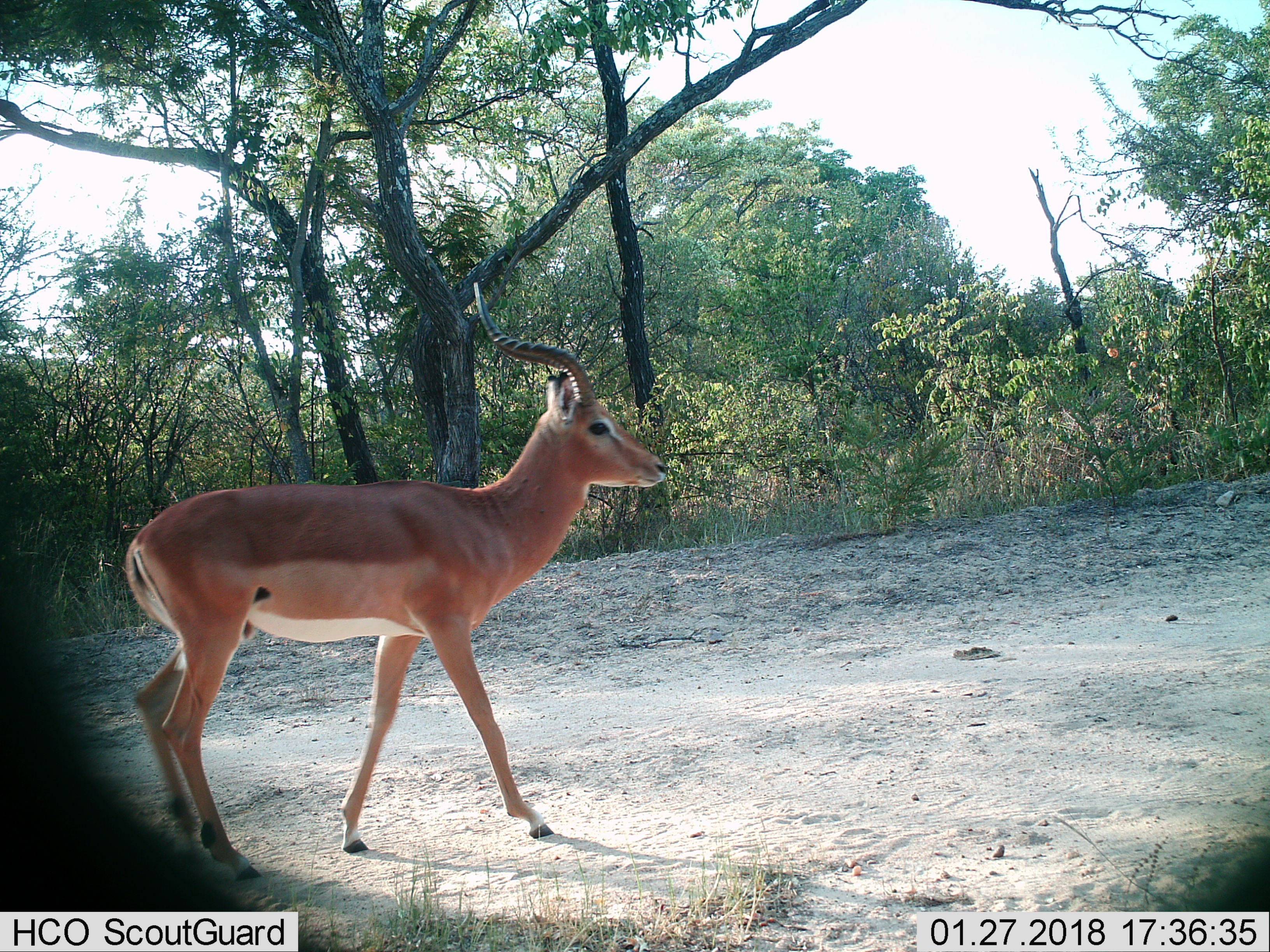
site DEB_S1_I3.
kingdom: Animalia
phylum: Chordata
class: Mammalia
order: Artiodactyla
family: Bovidae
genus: Aepyceros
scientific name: Aepyceros melampus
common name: impala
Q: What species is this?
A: Impala (Aepyceros melampus).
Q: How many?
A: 1.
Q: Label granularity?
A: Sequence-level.